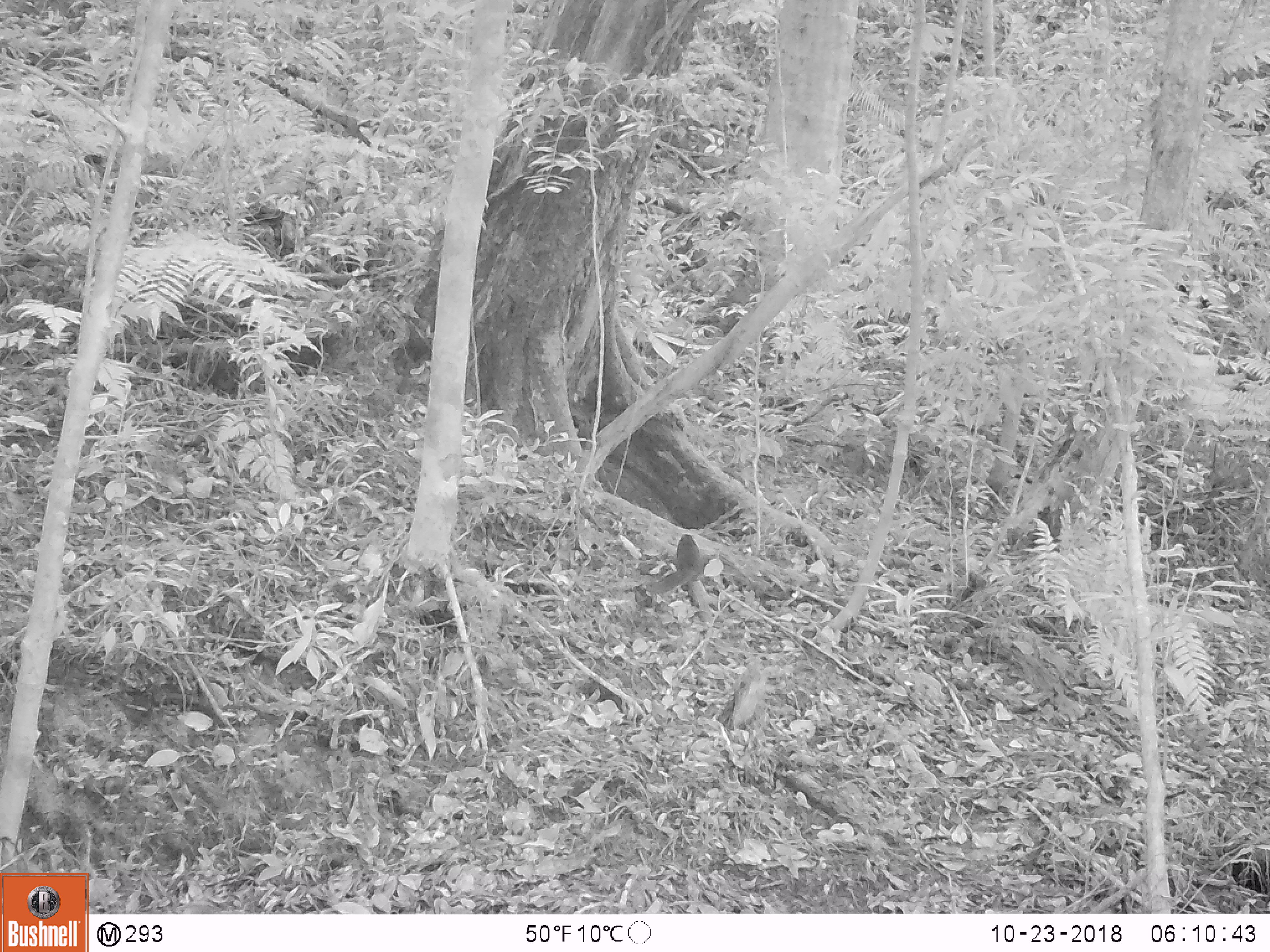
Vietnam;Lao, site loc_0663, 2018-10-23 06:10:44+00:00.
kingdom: Animalia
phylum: Chordata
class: Mammalia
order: Rodentia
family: Sciuridae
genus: Dremomys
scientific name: Dremomys rufigenis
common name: red-cheeked squirrel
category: red cheeked squirrel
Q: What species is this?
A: Red cheeked squirrel (red-cheeked squirrel) (Dremomys rufigenis).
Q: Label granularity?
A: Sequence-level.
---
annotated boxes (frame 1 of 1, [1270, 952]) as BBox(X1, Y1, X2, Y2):
red cheeked squirrel: BBox(648, 534, 705, 596)